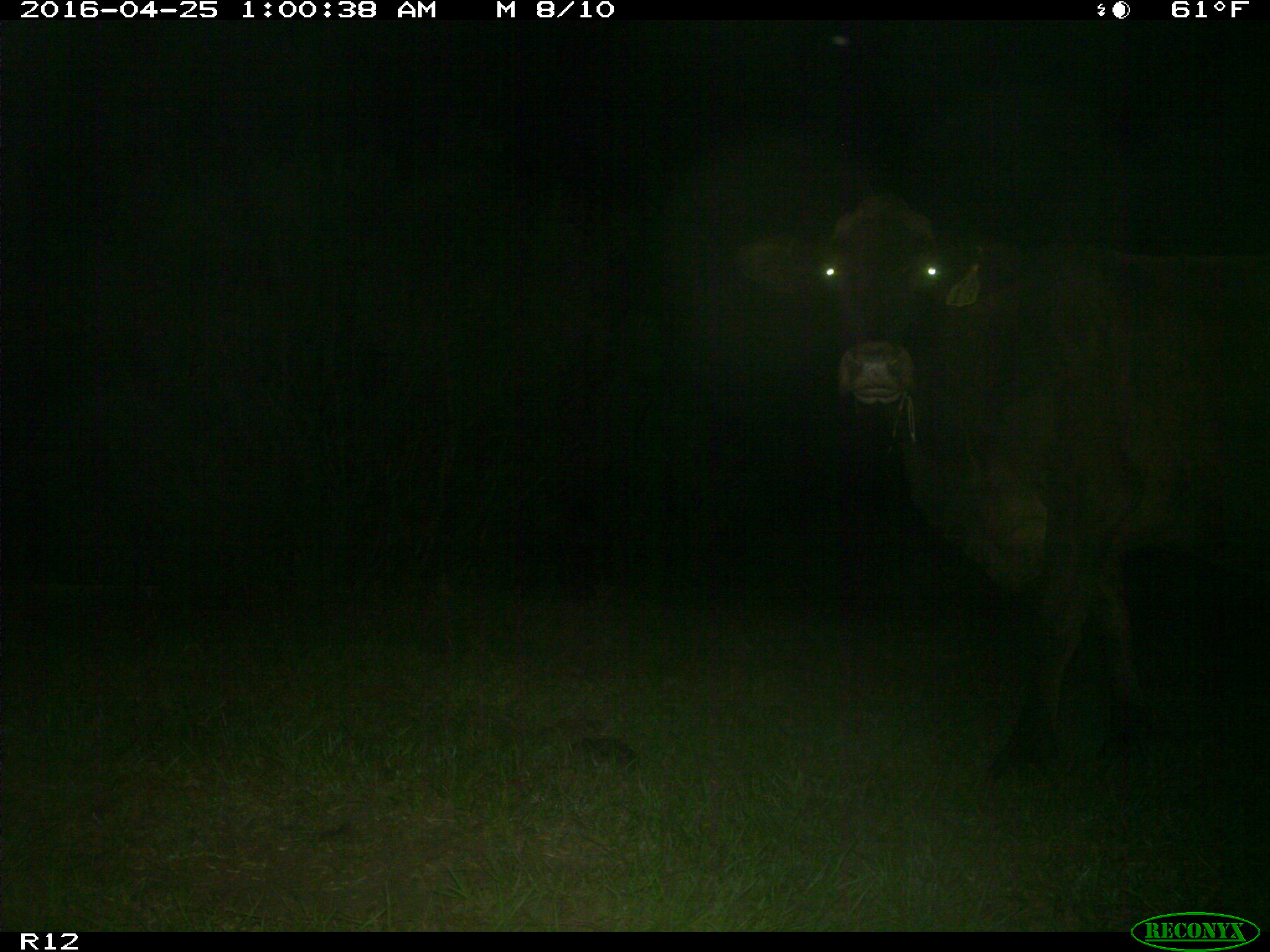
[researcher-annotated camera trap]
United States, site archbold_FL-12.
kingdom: Animalia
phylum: Chordata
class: Mammalia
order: Artiodactyla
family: Bovidae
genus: Bos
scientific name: Bos taurus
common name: domestic cow